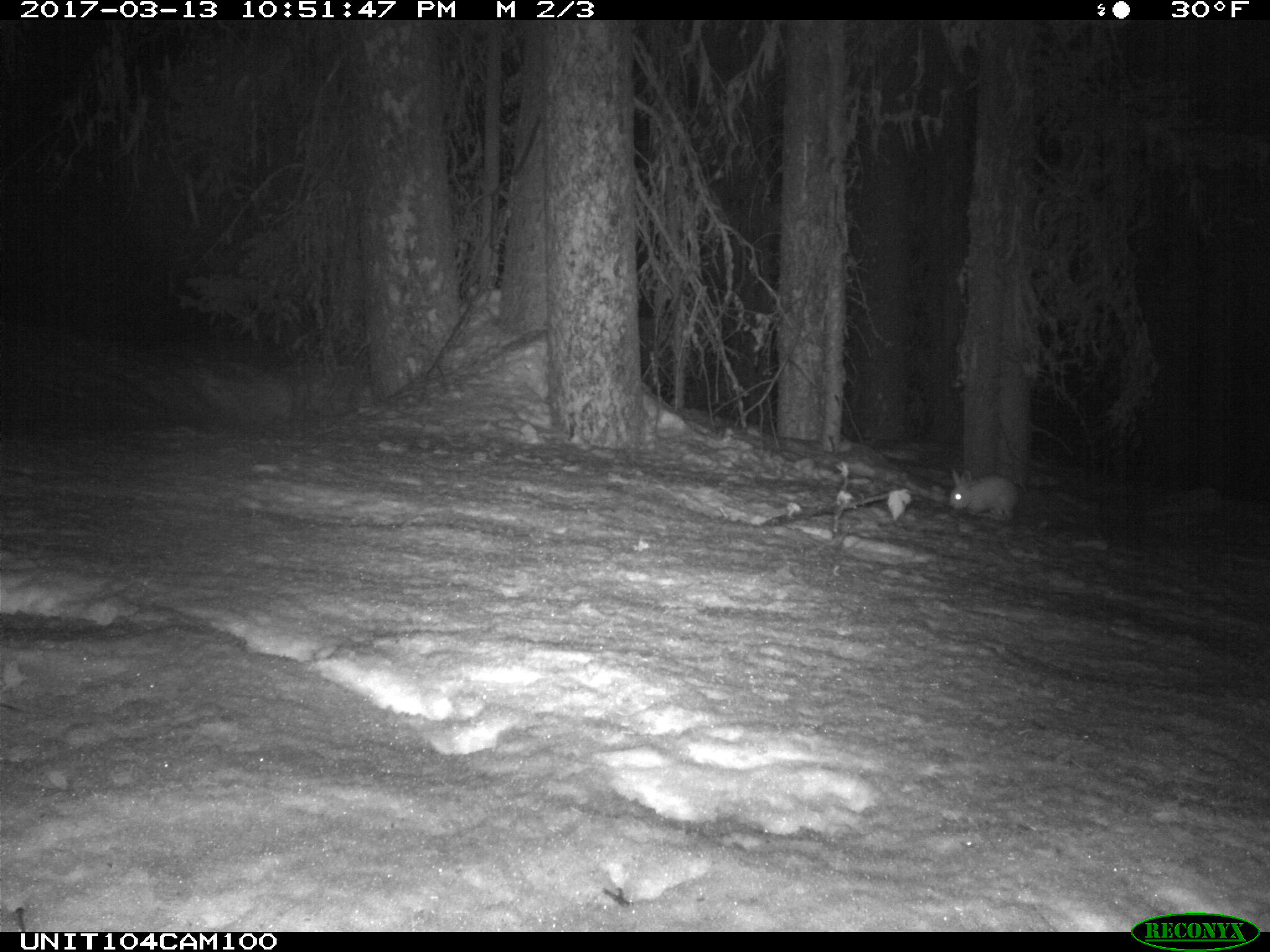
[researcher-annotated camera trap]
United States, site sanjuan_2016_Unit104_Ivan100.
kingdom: Animalia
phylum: Chordata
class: Mammalia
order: Lagomorpha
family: Leporidae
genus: Lepus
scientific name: Lepus americanus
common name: snowshoe hare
Lepus americanus (snowshoe hare).